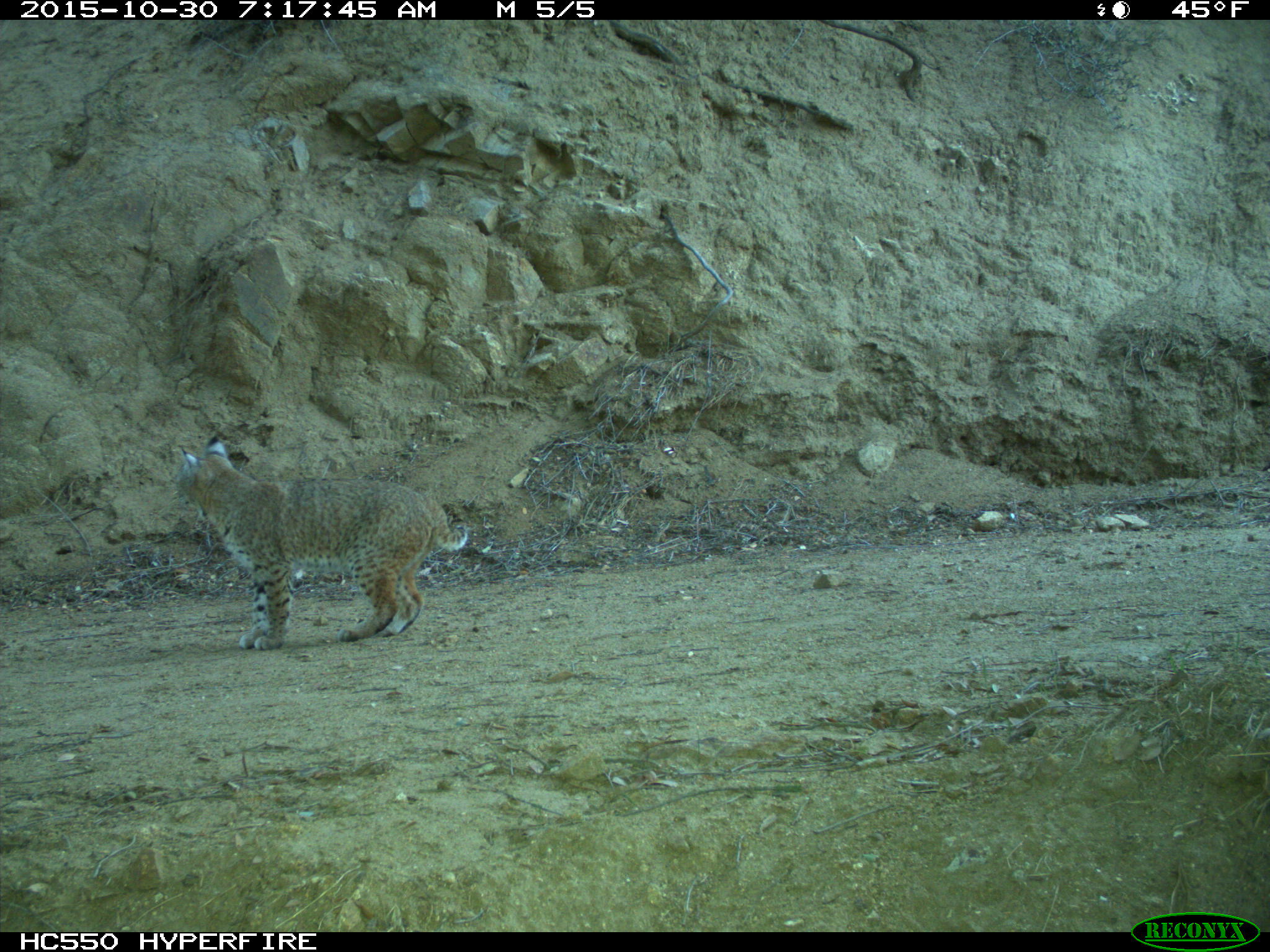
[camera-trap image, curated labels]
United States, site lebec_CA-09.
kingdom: Animalia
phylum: Chordata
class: Mammalia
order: Carnivora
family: Felidae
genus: Lynx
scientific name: Lynx rufus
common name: bobcat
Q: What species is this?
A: Lynx rufus (bobcat).